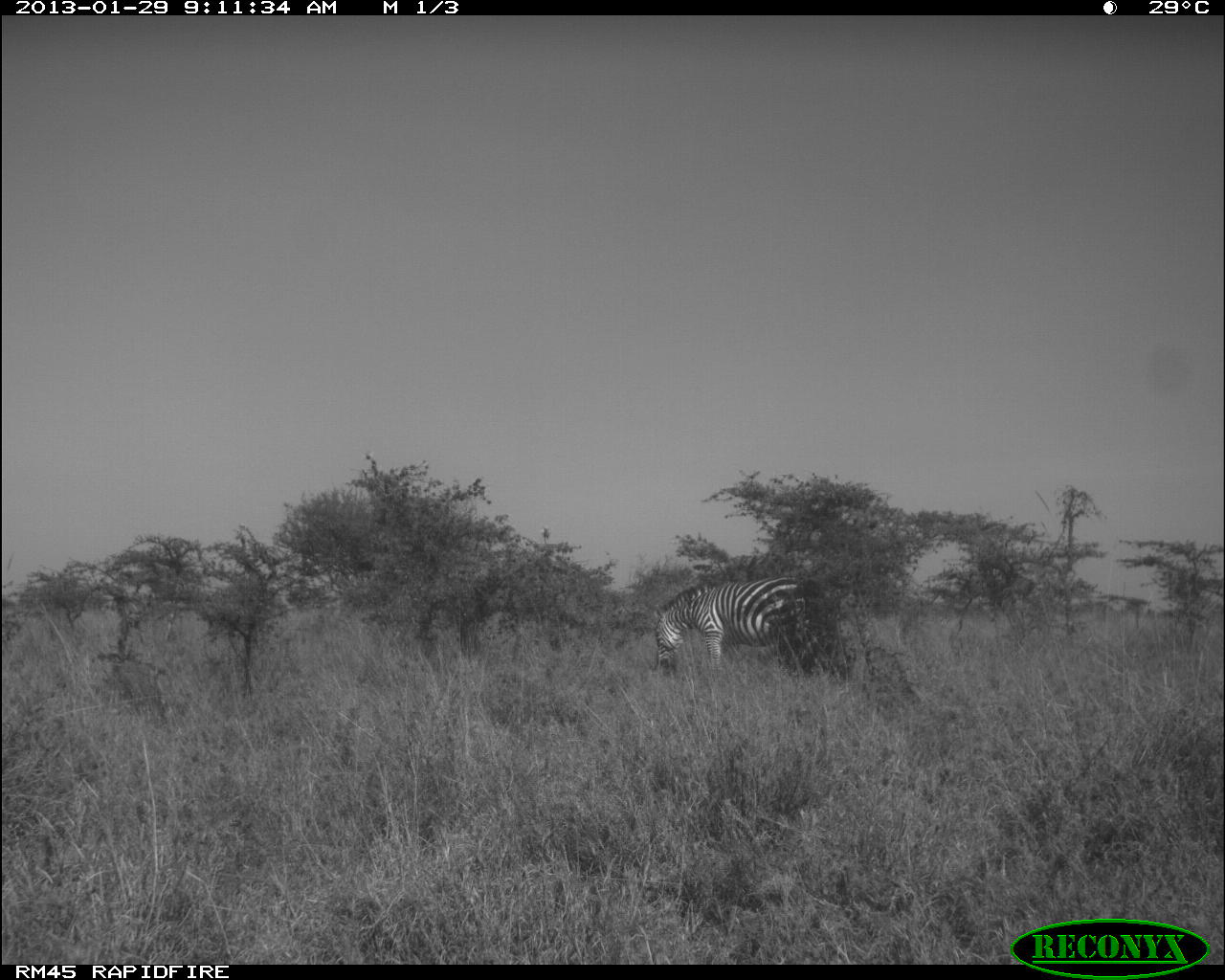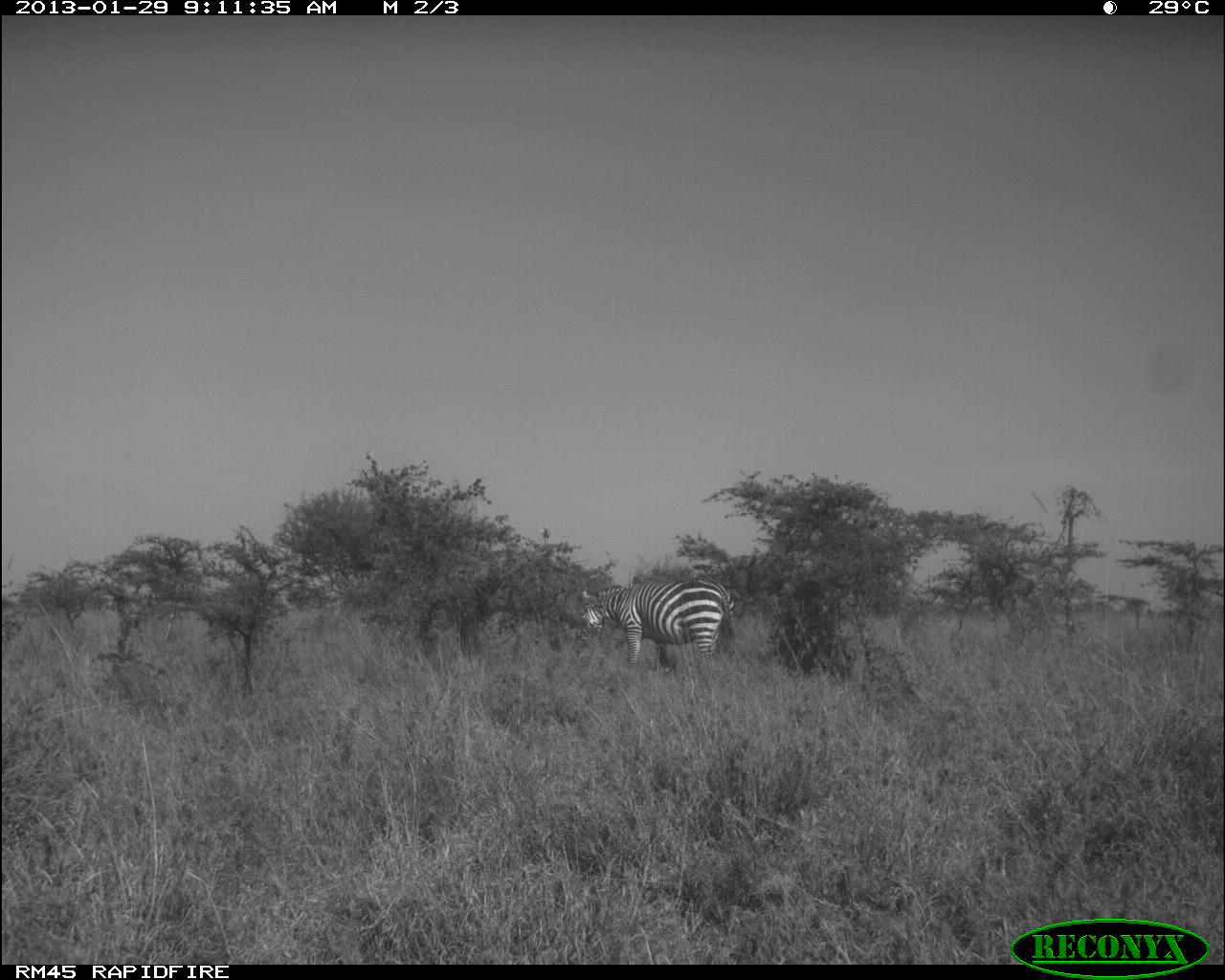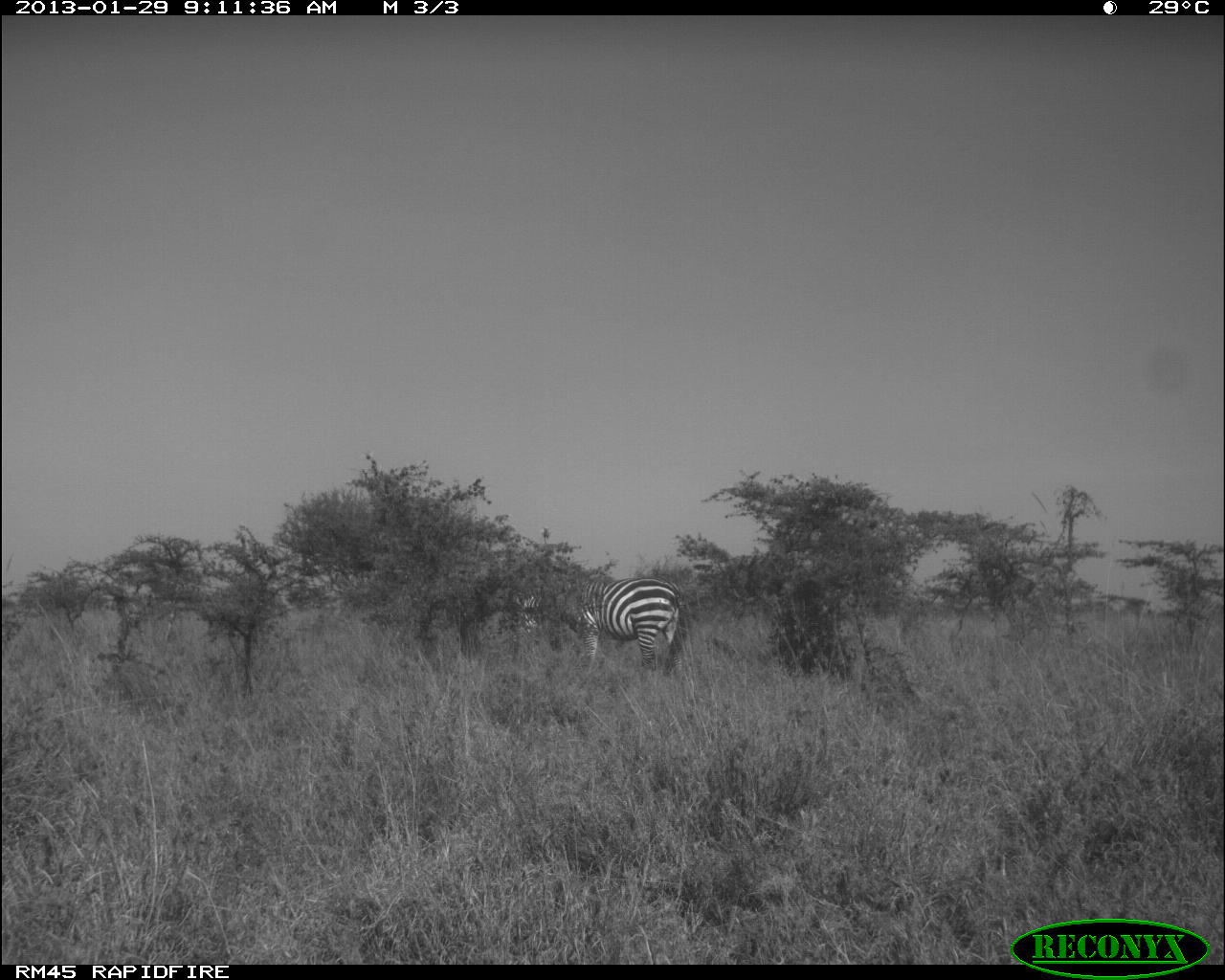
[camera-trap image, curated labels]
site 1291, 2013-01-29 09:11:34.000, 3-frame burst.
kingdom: Animalia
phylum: Chordata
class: Mammalia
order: Perissodactyla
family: Equidae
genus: Equus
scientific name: Equus quagga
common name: plains zebra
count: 1